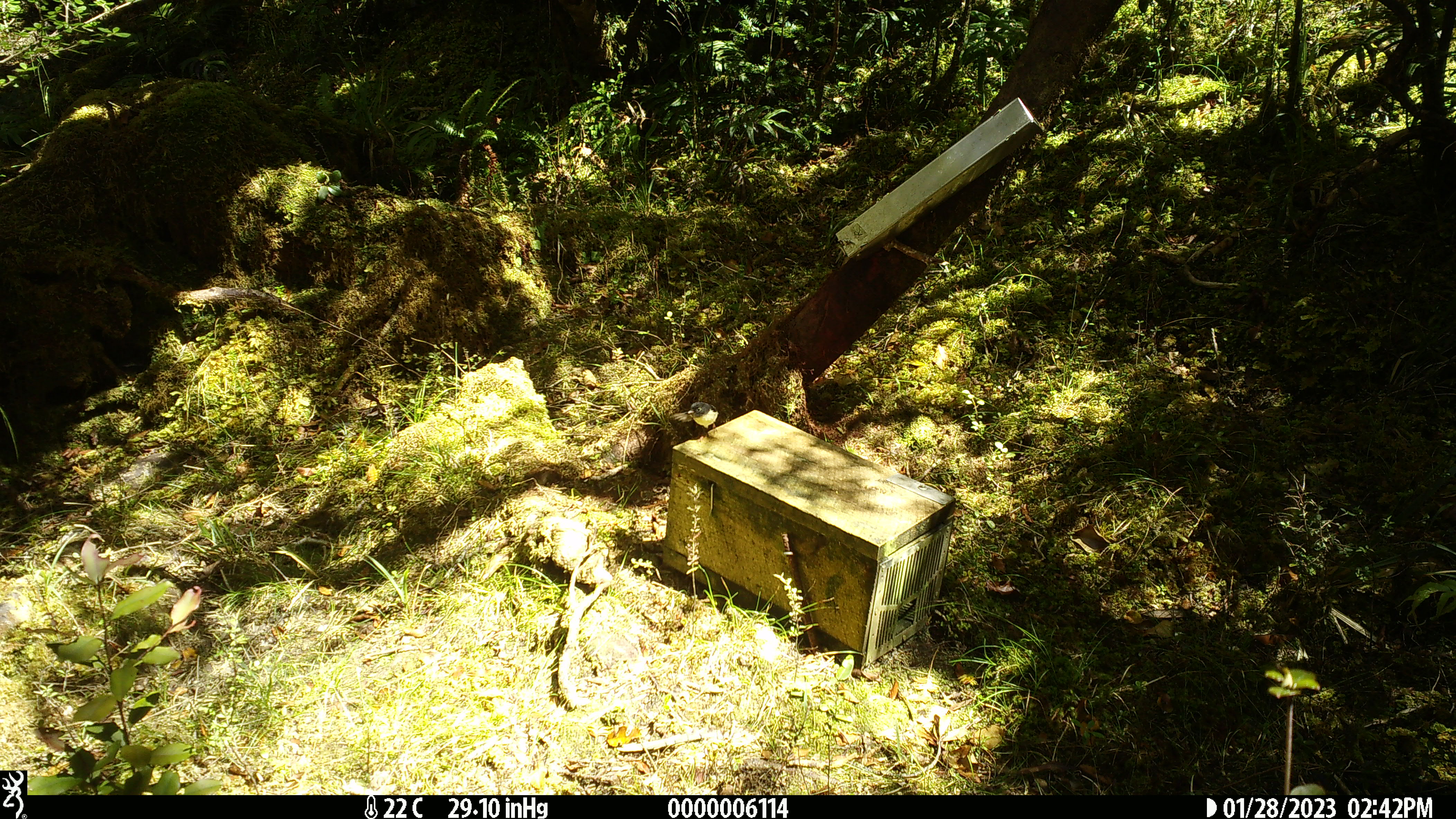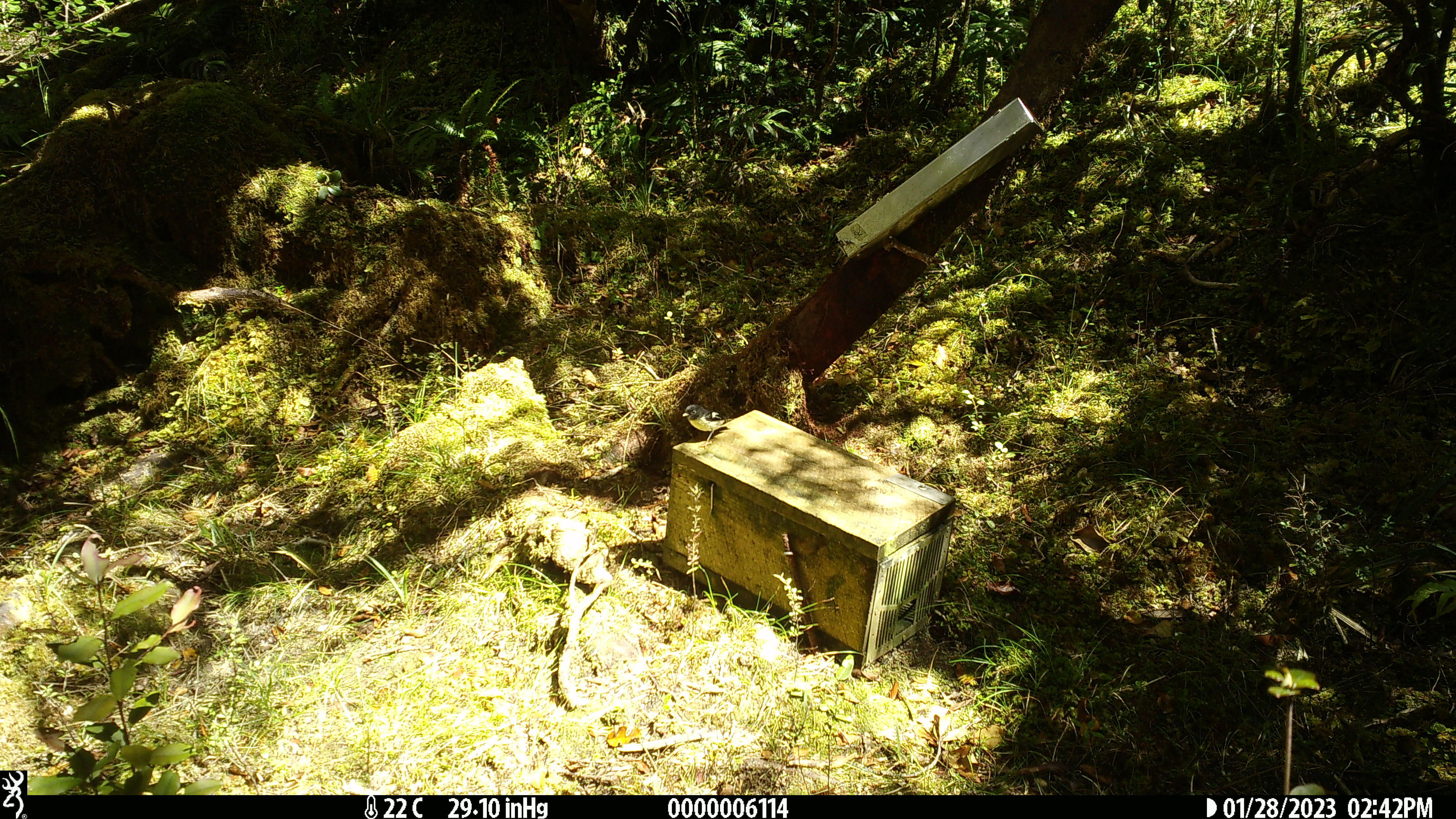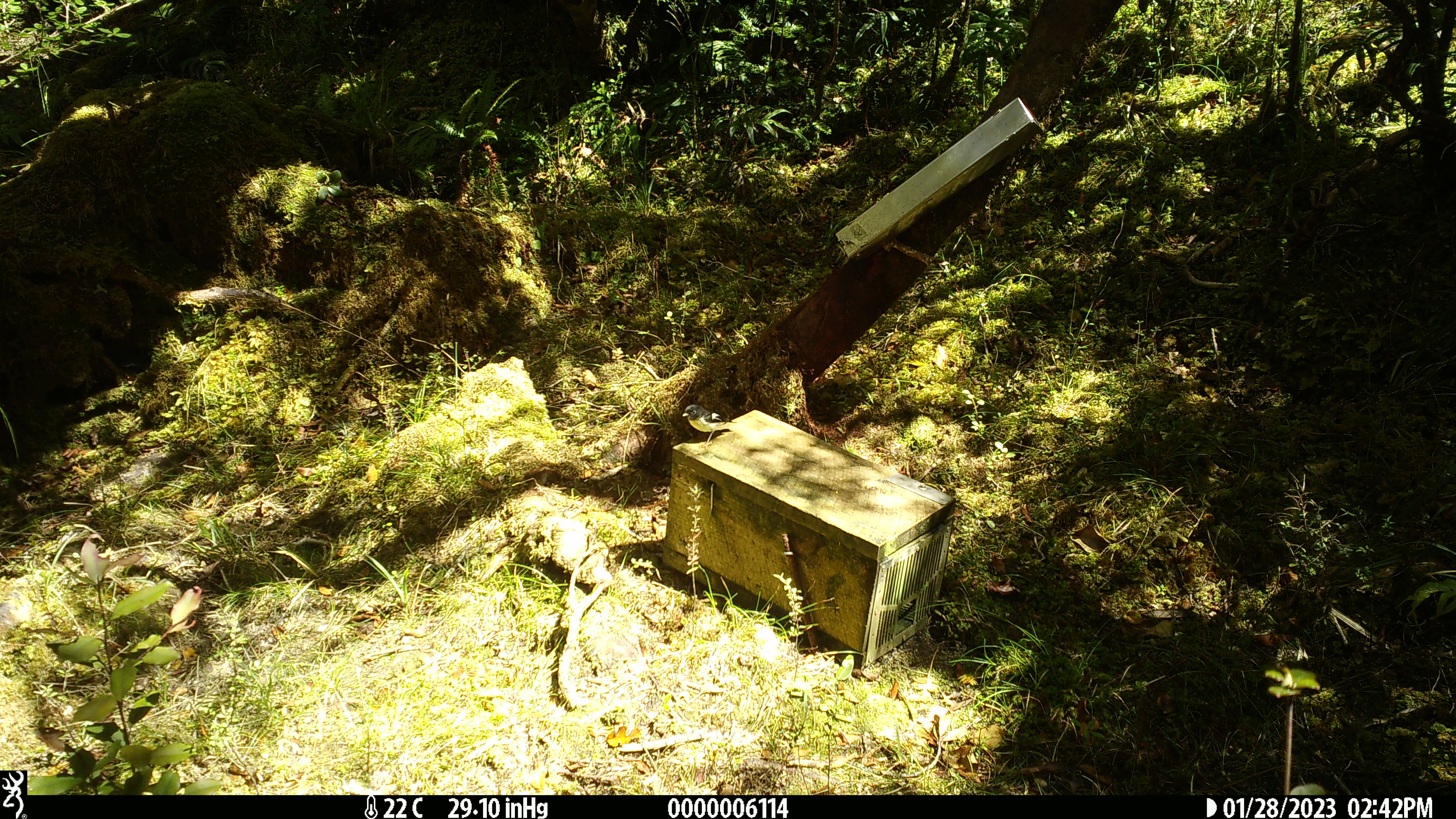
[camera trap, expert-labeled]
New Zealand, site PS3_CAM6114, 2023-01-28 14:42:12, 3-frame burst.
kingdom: Animalia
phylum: Chordata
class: Aves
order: Passeriformes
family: Petroicidae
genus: Petroica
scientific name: Petroica macrocephala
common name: tomtit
Tomtit (Petroica macrocephala).